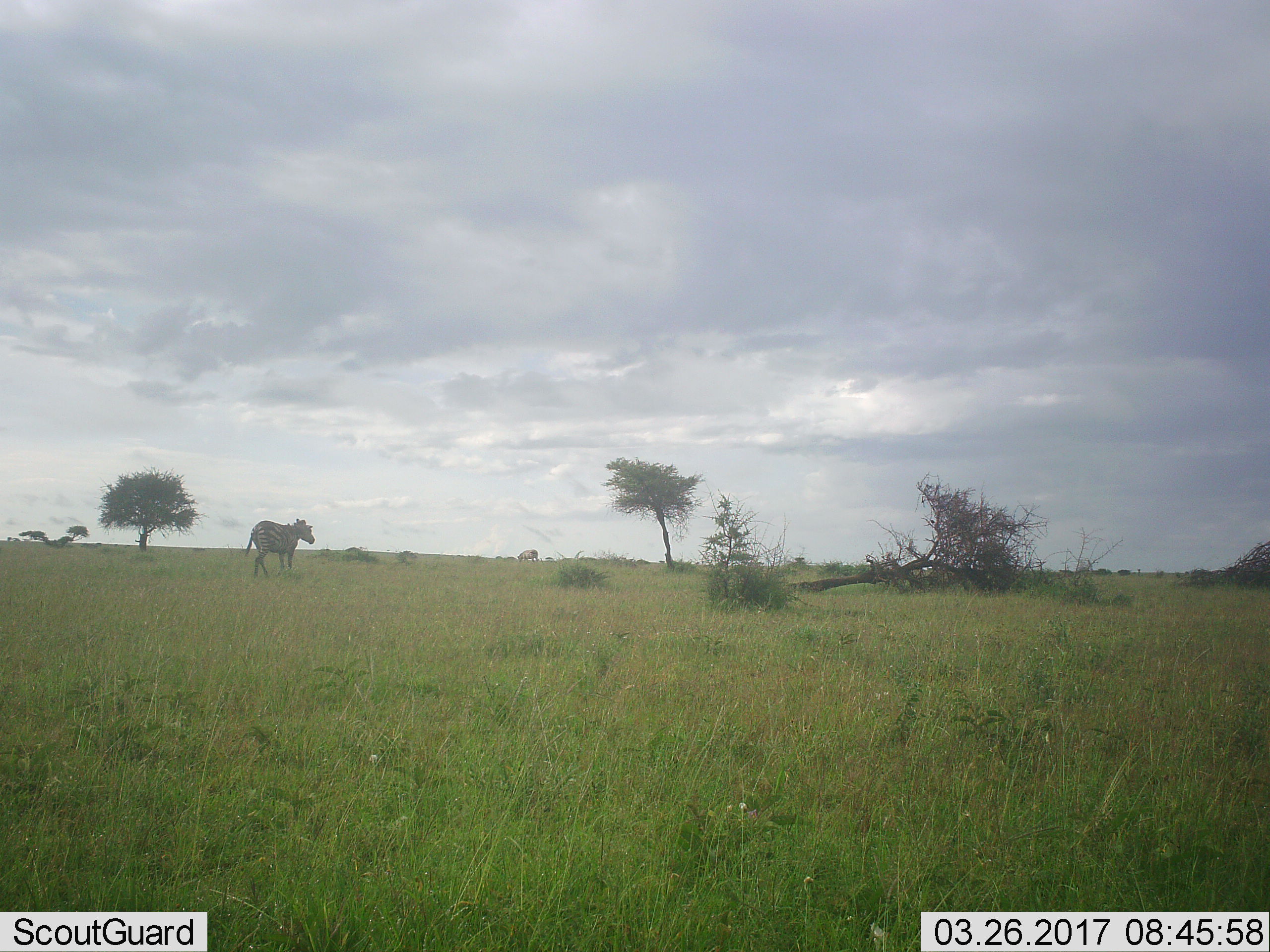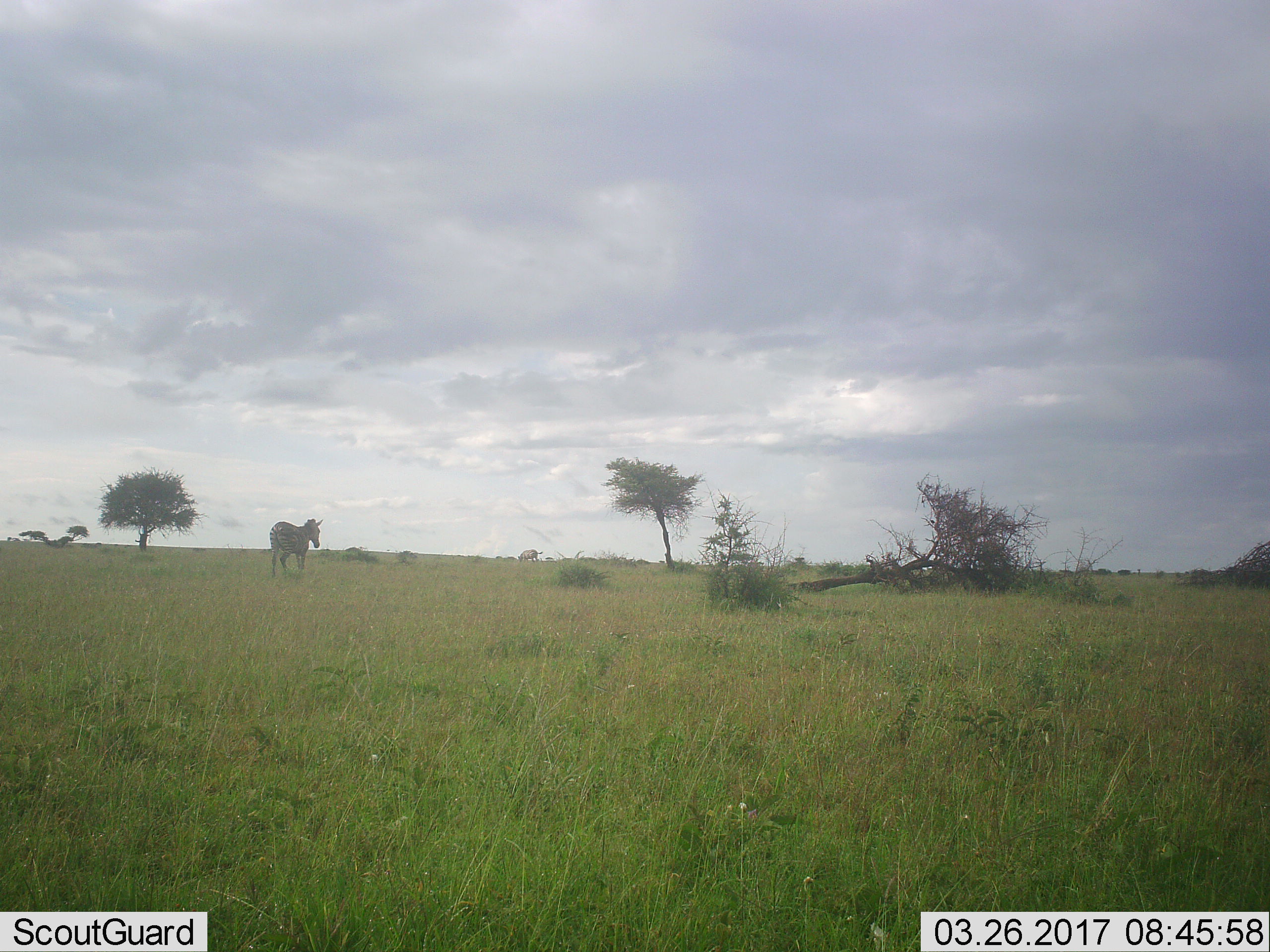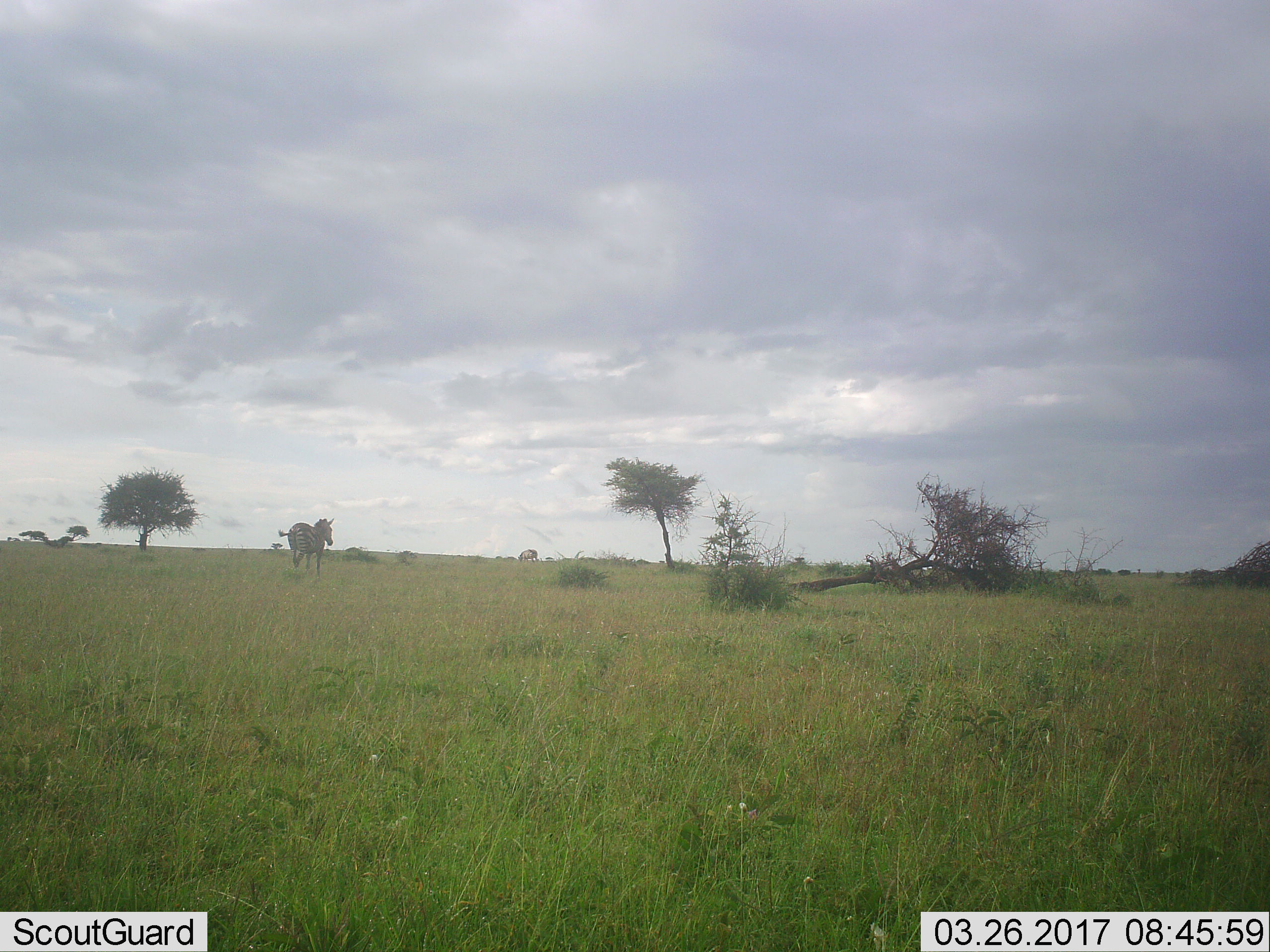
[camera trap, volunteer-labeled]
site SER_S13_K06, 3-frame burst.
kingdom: Animalia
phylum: Chordata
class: Mammalia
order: Perissodactyla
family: Equidae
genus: Equus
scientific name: Equus quagga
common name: plains zebra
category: zebraplains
Zebraplains (plains zebra) (Equus quagga), count 2. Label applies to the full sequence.